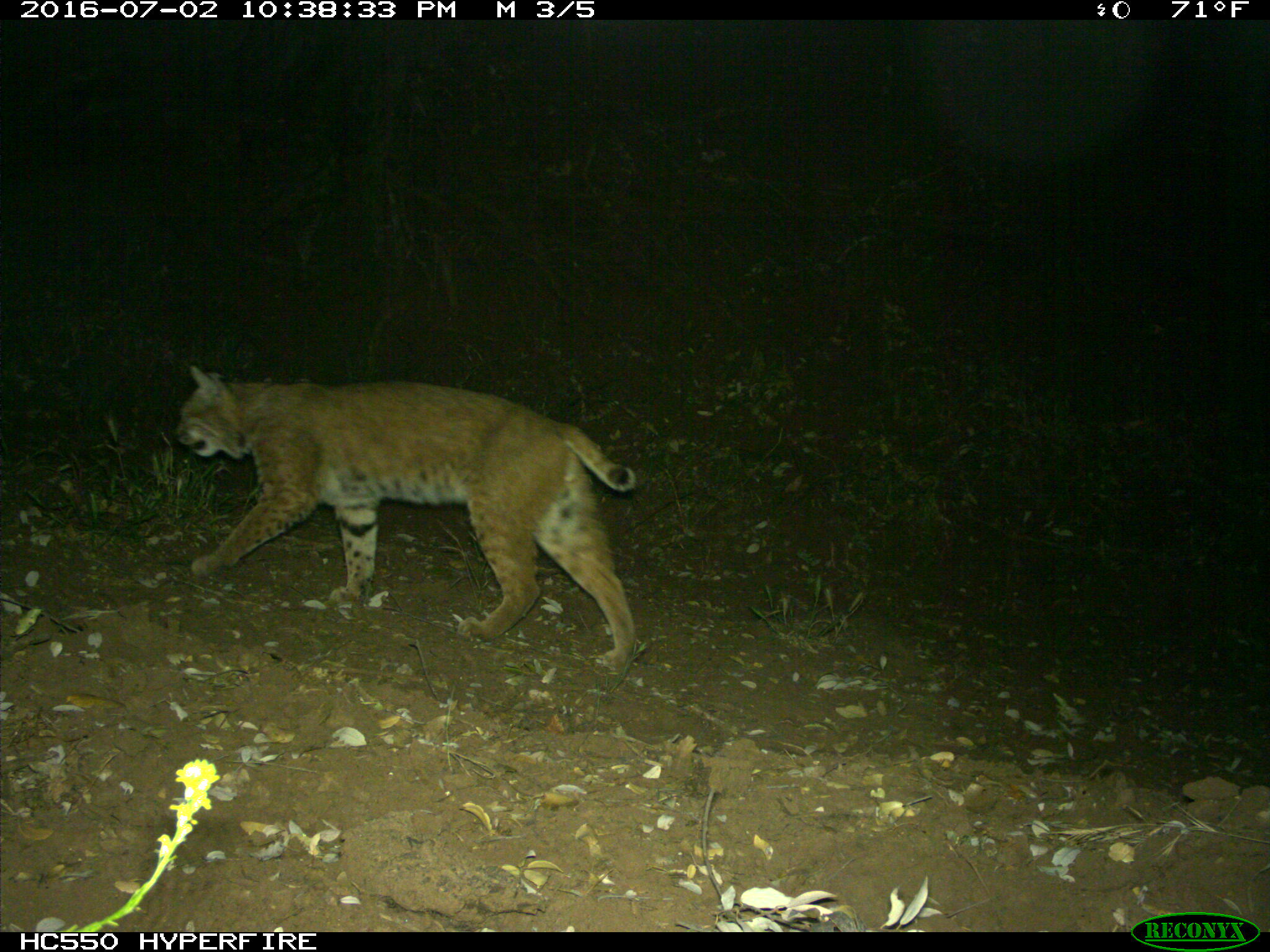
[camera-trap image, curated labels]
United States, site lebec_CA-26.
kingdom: Animalia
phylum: Chordata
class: Mammalia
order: Carnivora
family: Felidae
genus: Lynx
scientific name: Lynx rufus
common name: bobcat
Lynx rufus (bobcat).